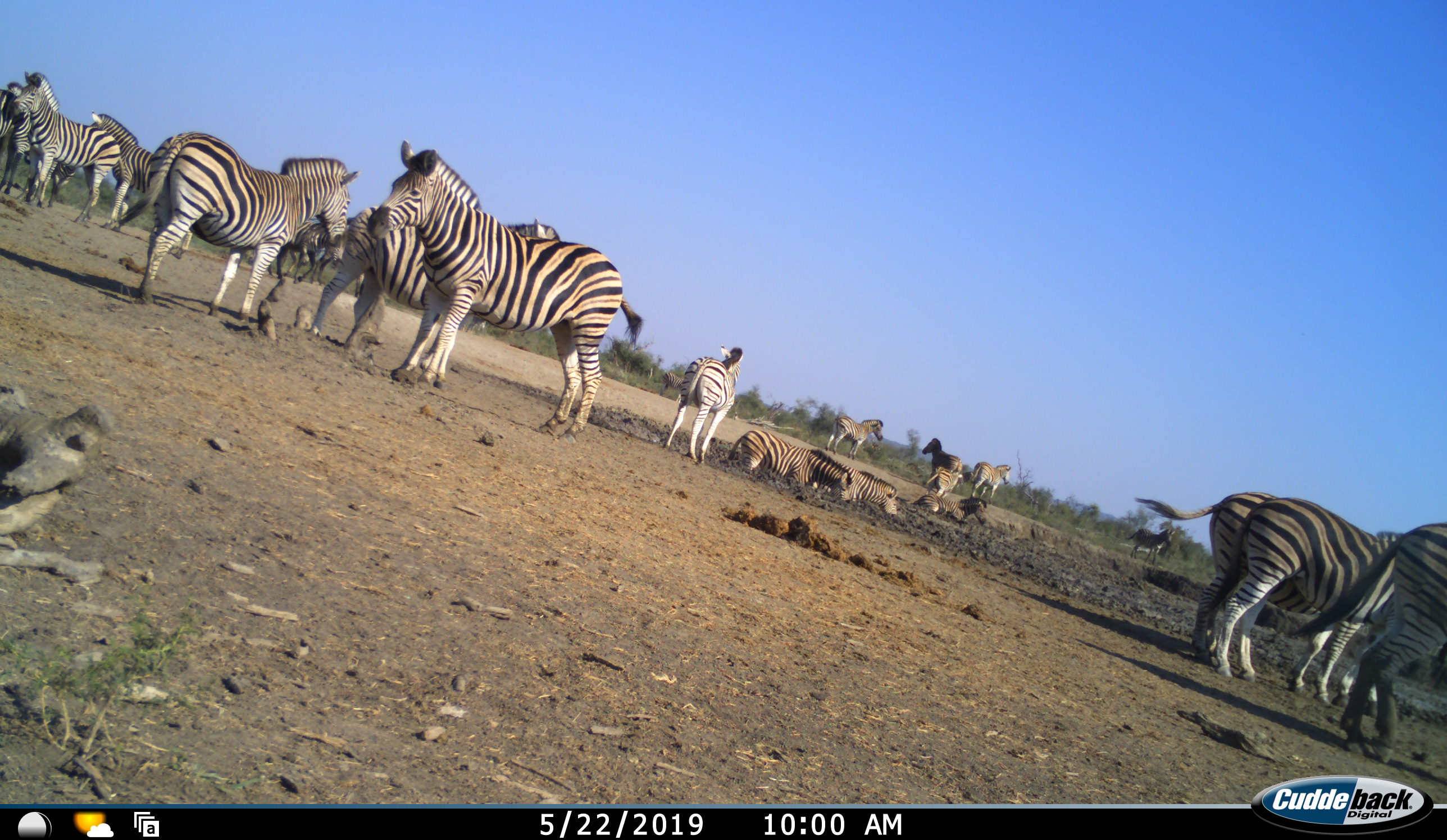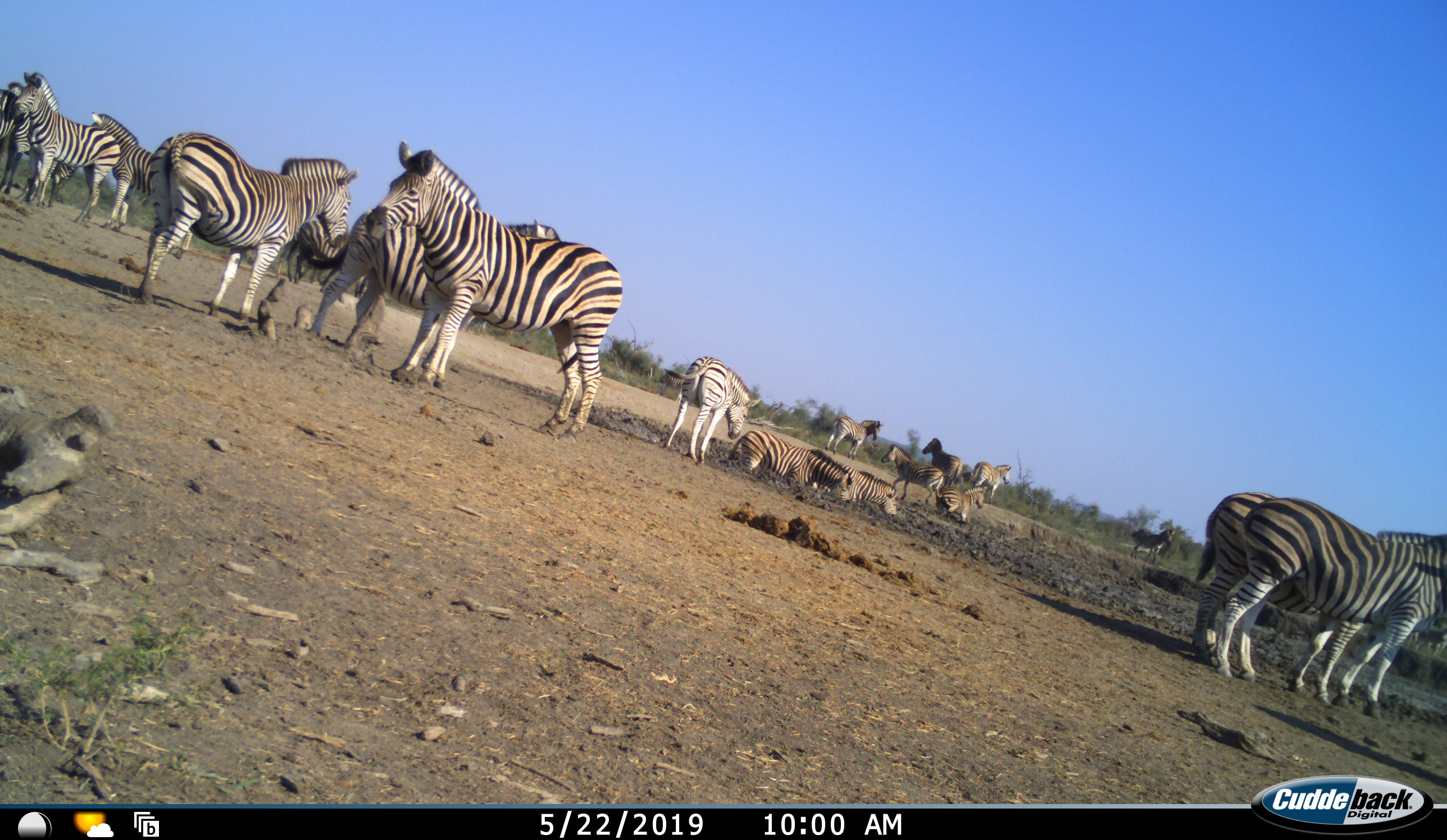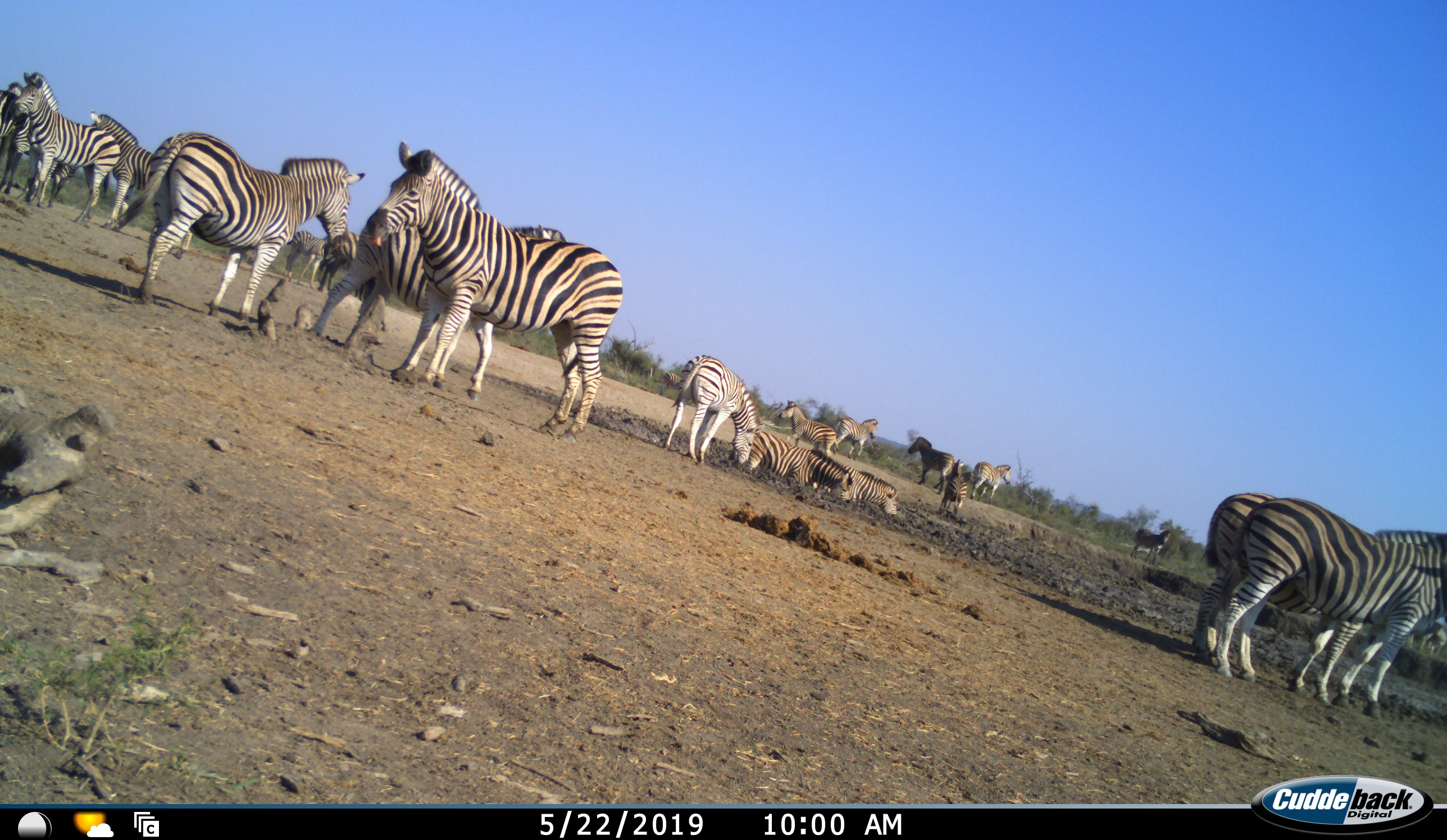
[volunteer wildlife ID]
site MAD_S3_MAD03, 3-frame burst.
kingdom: Animalia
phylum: Chordata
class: Mammalia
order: Perissodactyla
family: Equidae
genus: Equus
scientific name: Equus quagga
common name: plains zebra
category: zebraplains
Zebraplains (plains zebra) (Equus quagga), count 11-50. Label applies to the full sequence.